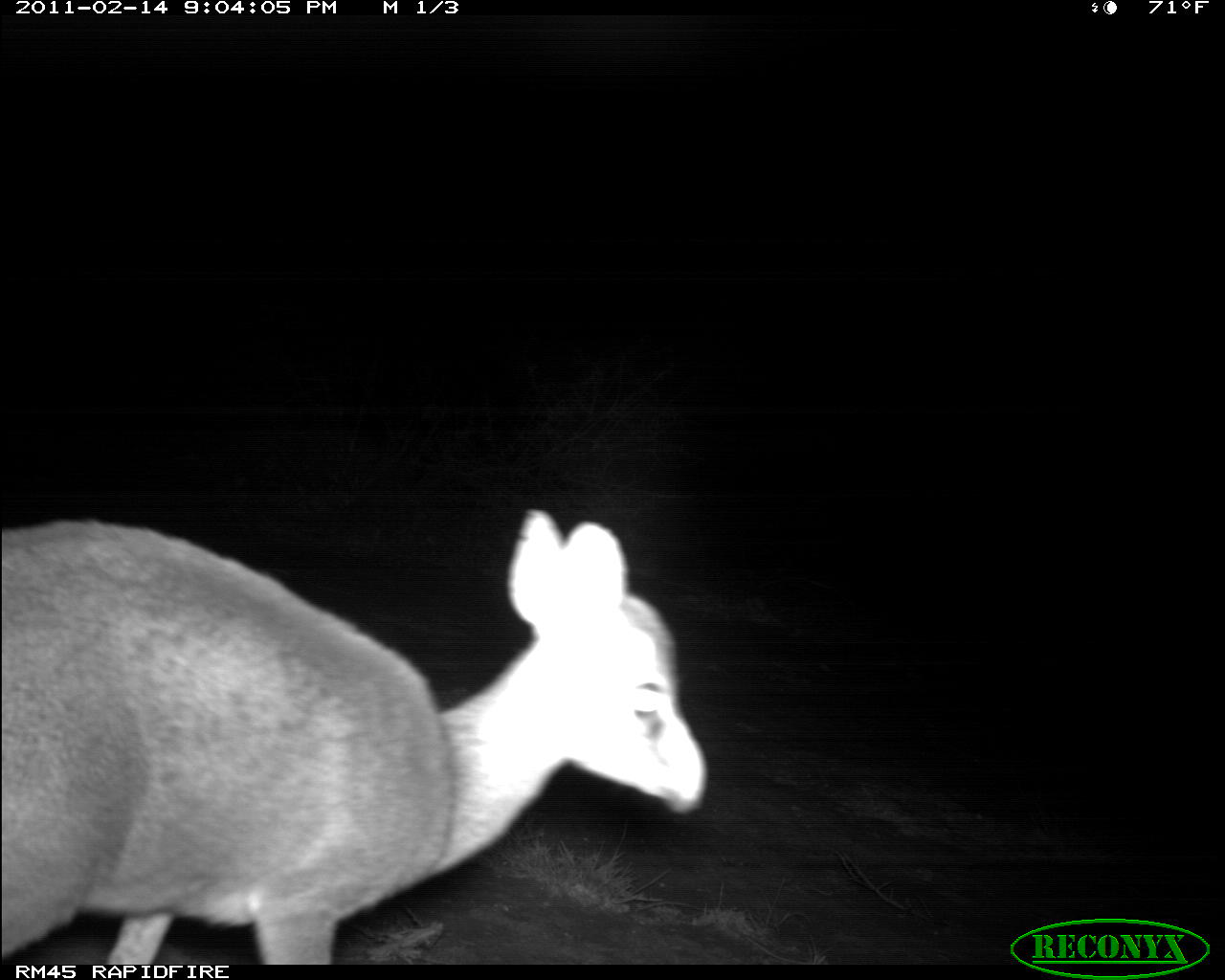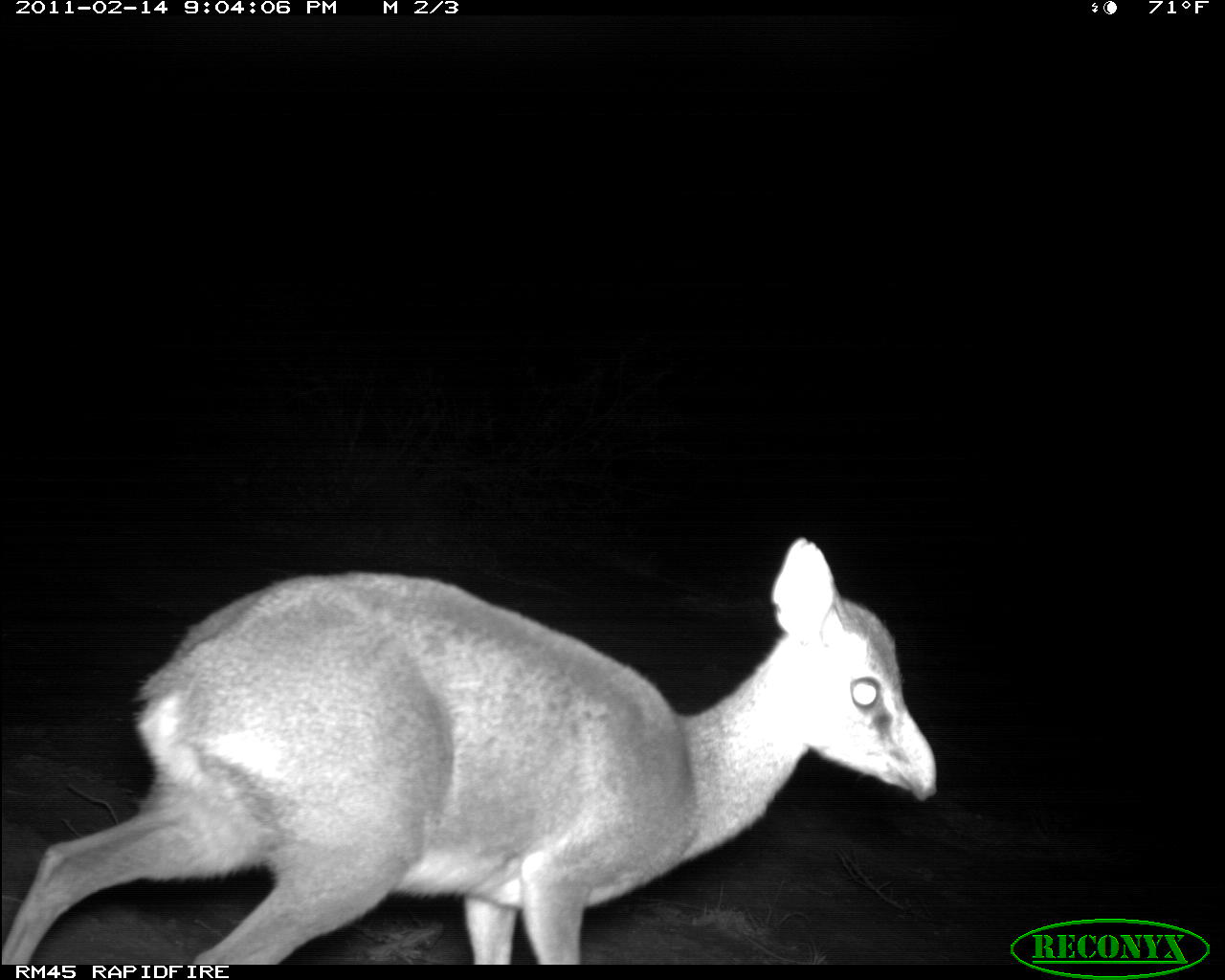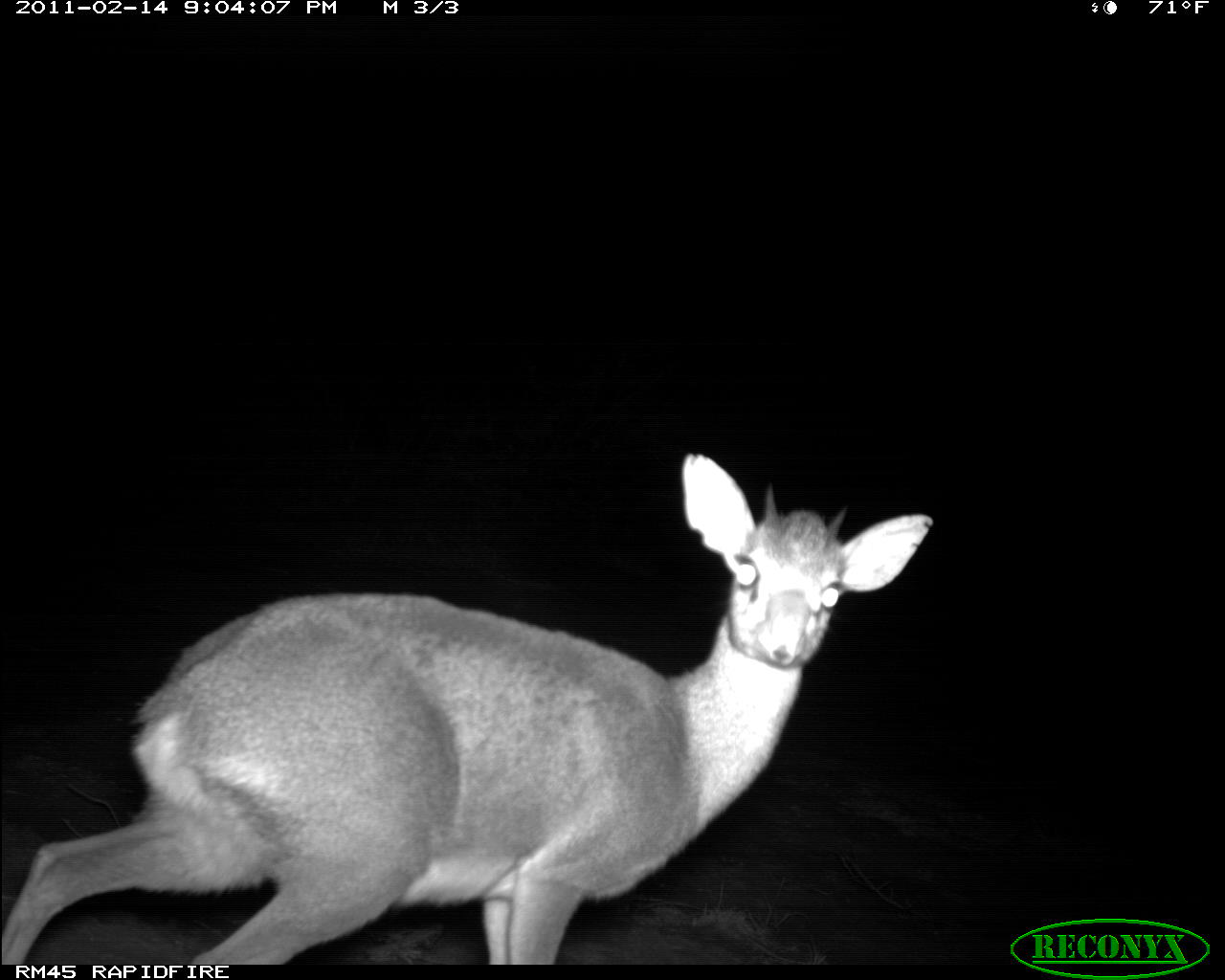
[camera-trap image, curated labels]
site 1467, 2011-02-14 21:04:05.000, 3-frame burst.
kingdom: Animalia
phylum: Chordata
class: Mammalia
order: Artiodactyla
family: Bovidae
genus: Madoqua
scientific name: Madoqua guentheri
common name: günther's dik-dik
Madoqua guentheri (günther's dik-dik), count 1.